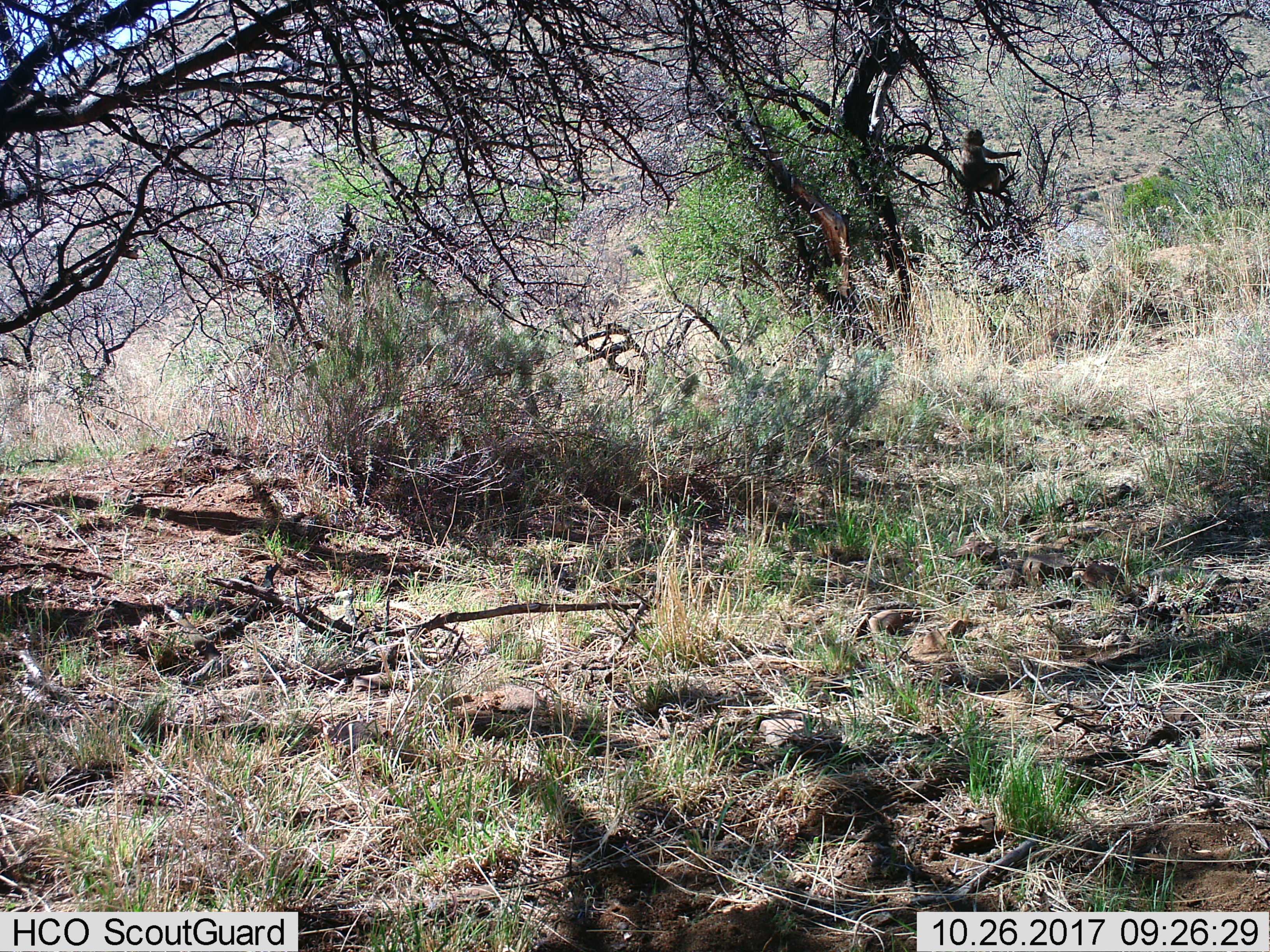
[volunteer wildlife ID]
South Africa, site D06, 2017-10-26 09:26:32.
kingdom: Animalia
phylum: Chordata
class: Mammalia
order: Primates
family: Cercopithecidae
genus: Papio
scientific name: Papio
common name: baboon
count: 1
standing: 0%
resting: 100%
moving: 0%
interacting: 0%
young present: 0%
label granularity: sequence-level